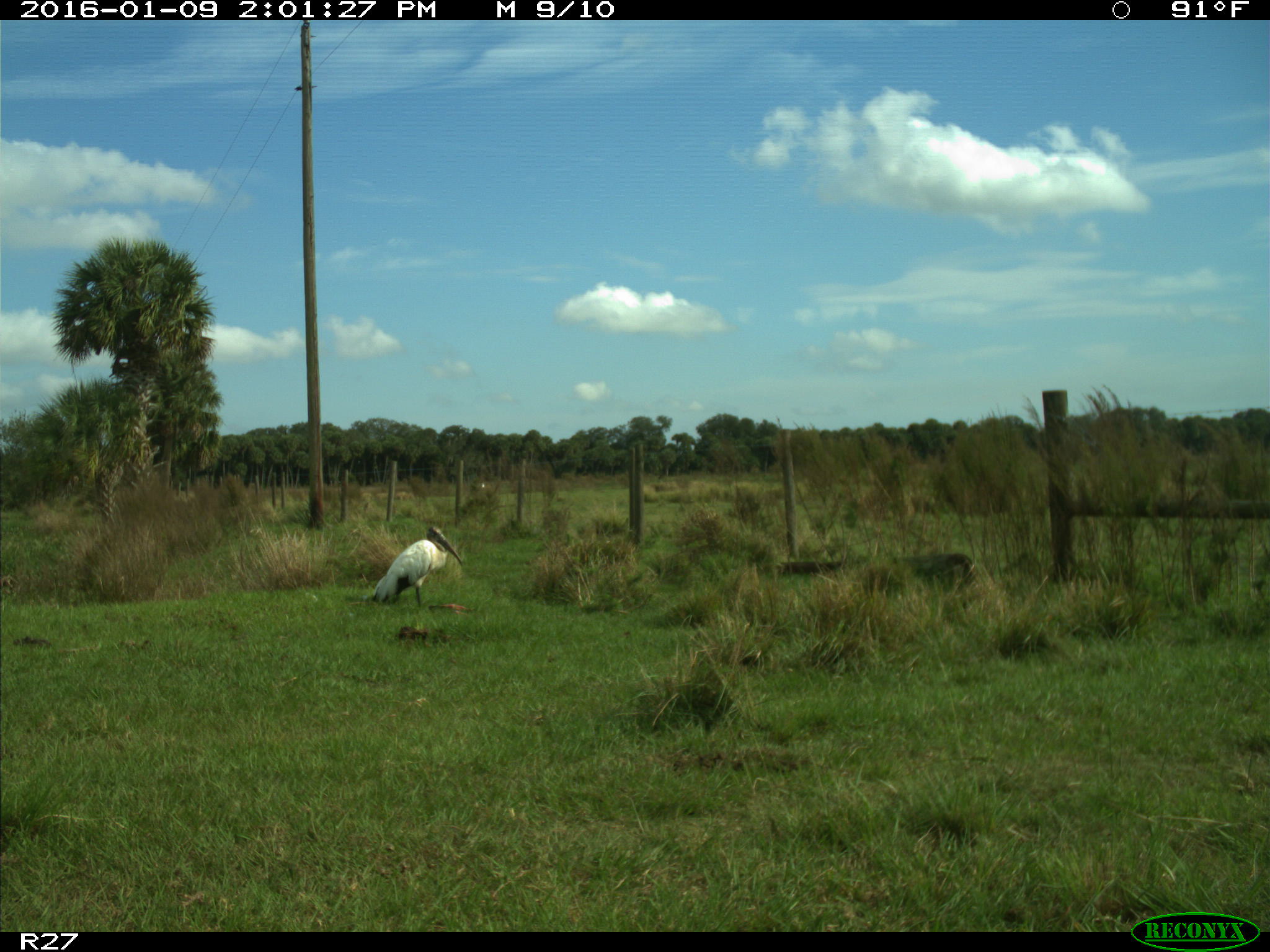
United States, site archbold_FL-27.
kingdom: Animalia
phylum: Chordata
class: Aves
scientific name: Aves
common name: birds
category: unidentified bird